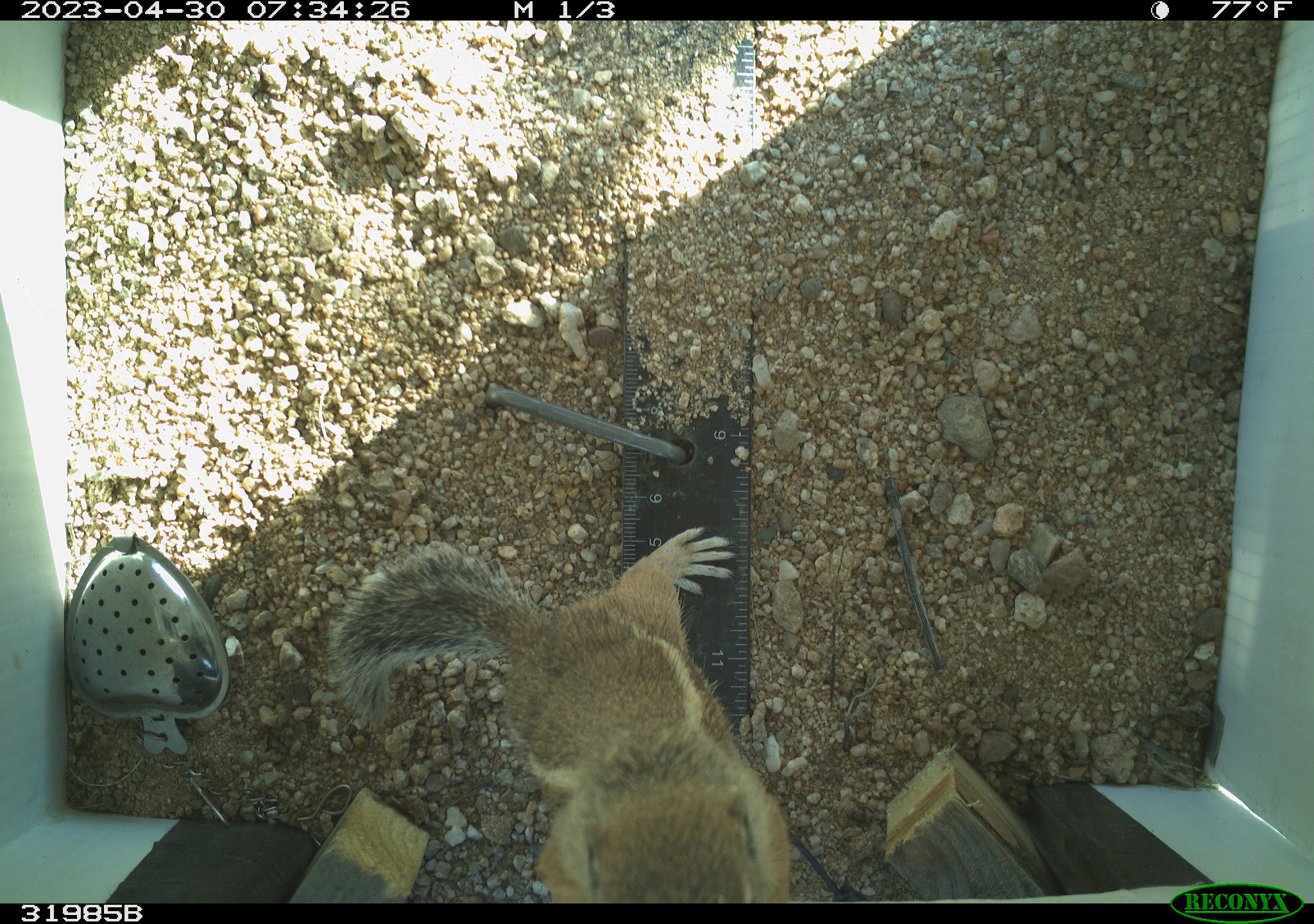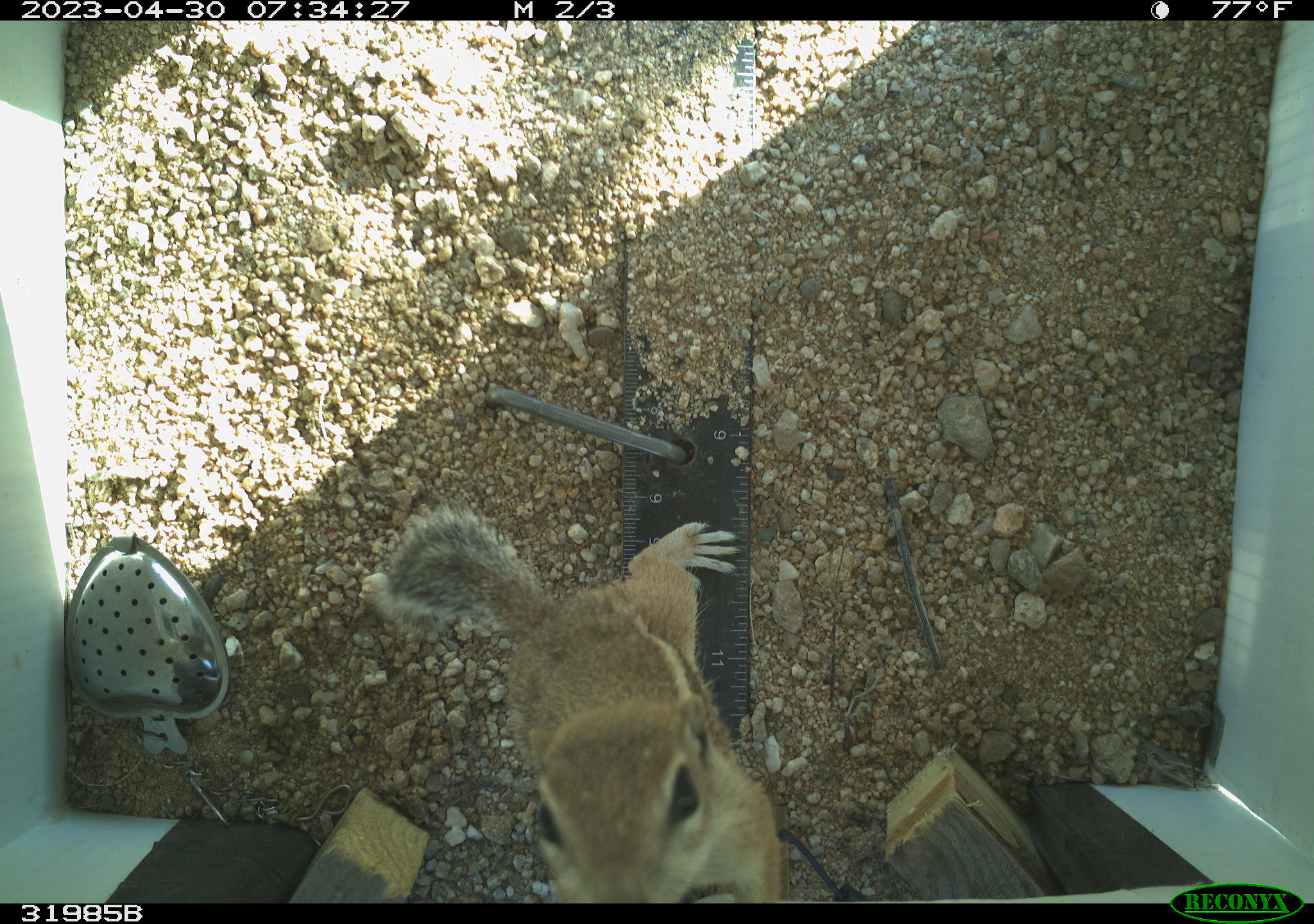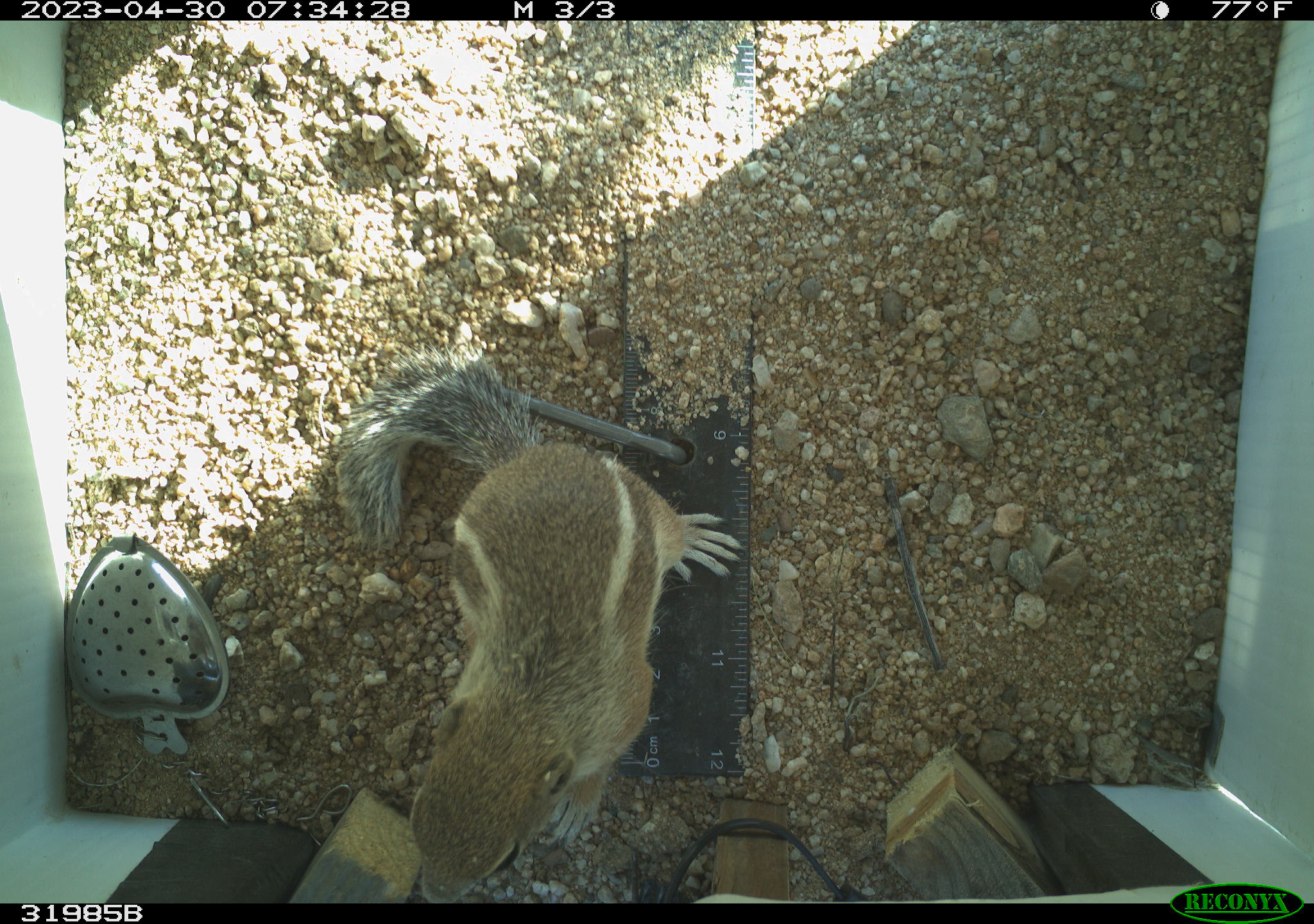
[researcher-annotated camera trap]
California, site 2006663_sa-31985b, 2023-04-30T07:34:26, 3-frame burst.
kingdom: Animalia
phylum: Chordata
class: Mammalia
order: Rodentia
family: Sciuridae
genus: Ammospermophilus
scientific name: Ammospermophilus leucurus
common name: white-tailed antelope squirrel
White-tailed antelope squirrel (Ammospermophilus leucurus).